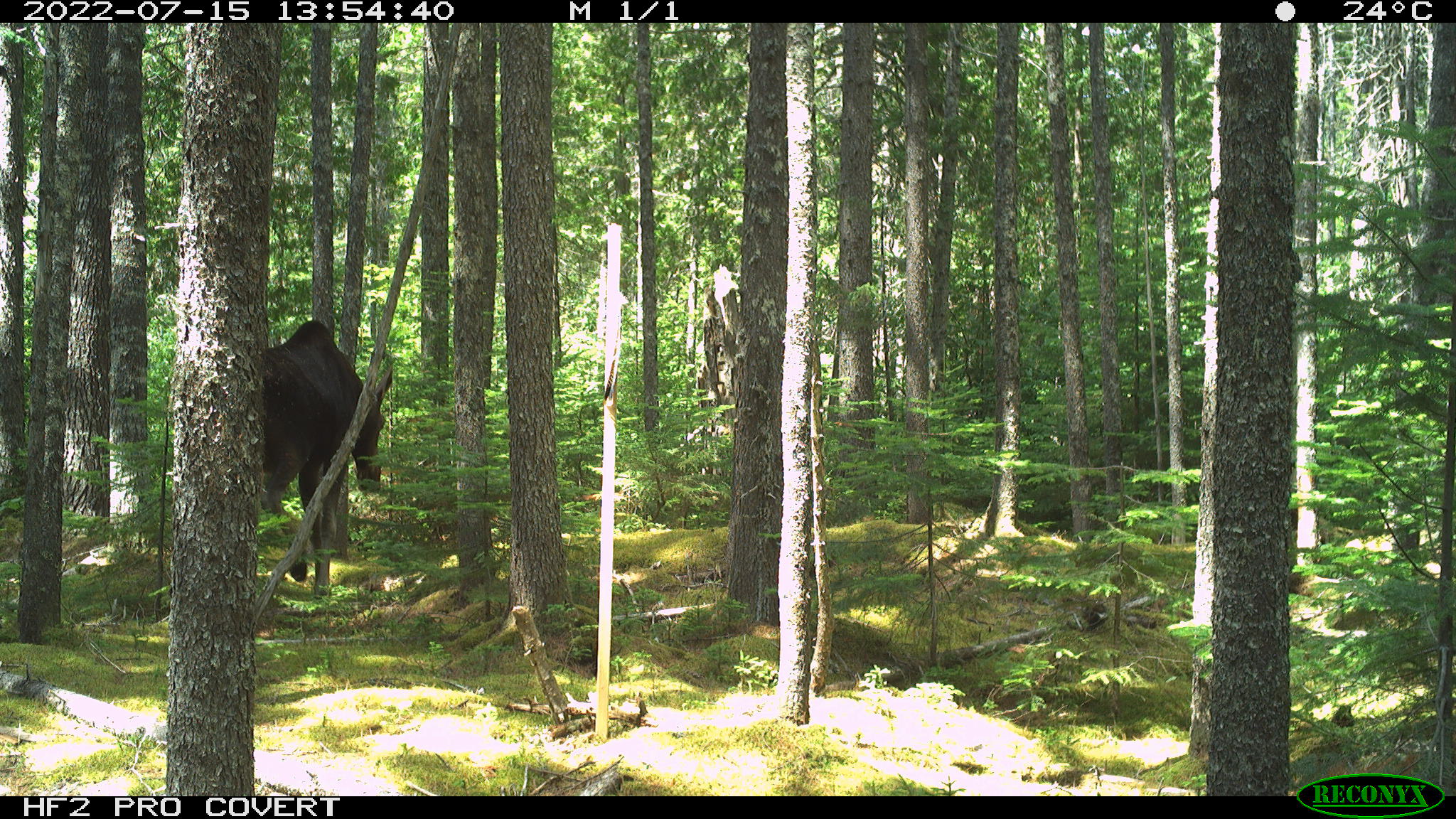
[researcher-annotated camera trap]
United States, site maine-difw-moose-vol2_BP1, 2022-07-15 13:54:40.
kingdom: Animalia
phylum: Chordata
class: Mammalia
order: Artiodactyla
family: Cervidae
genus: Alces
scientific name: Alces alces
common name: moose